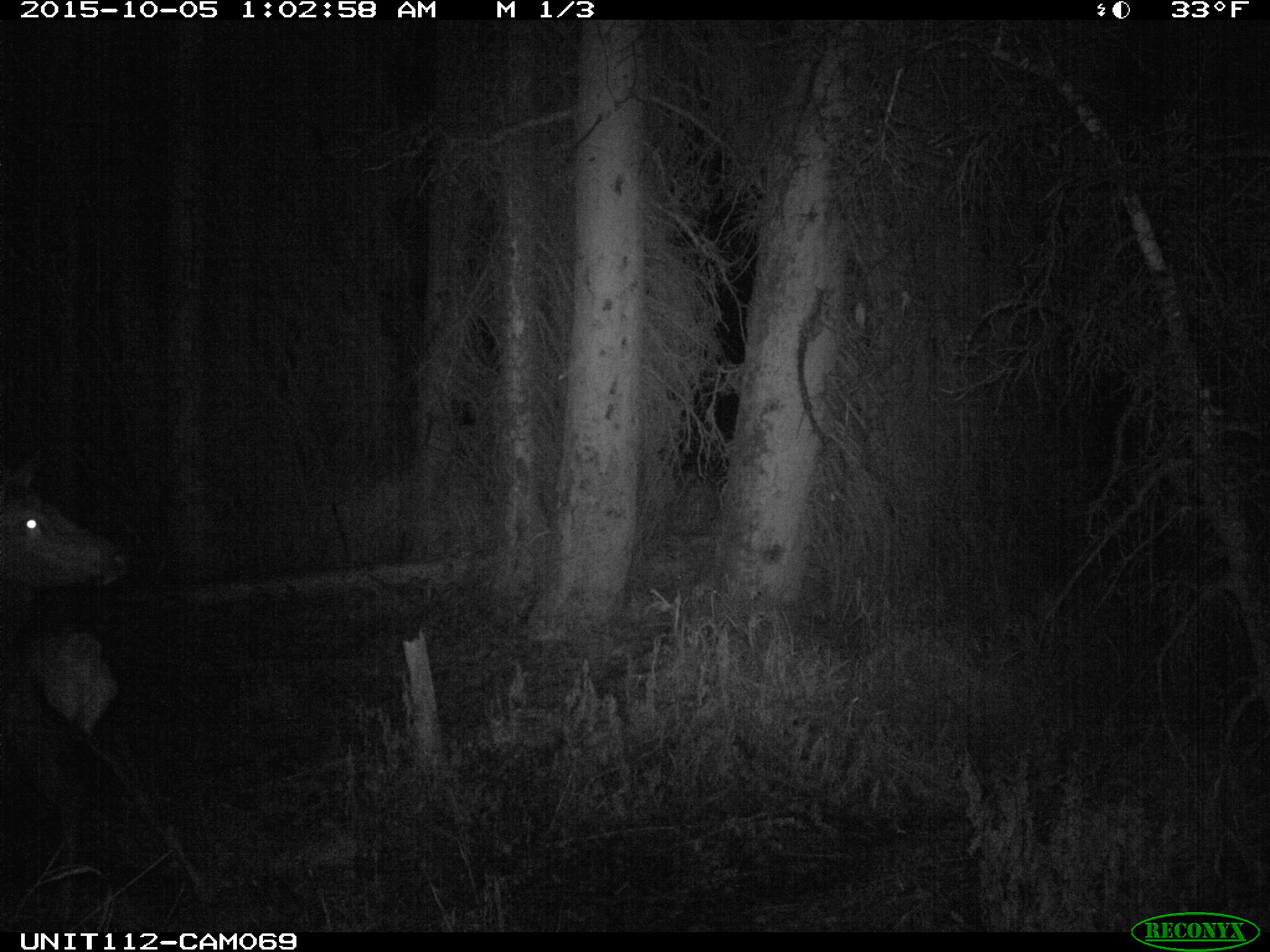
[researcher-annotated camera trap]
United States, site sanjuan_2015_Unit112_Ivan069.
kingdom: Animalia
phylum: Chordata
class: Mammalia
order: Artiodactyla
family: Cervidae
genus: Cervus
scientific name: Cervus elaphus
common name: red deer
Cervus elaphus (red deer).